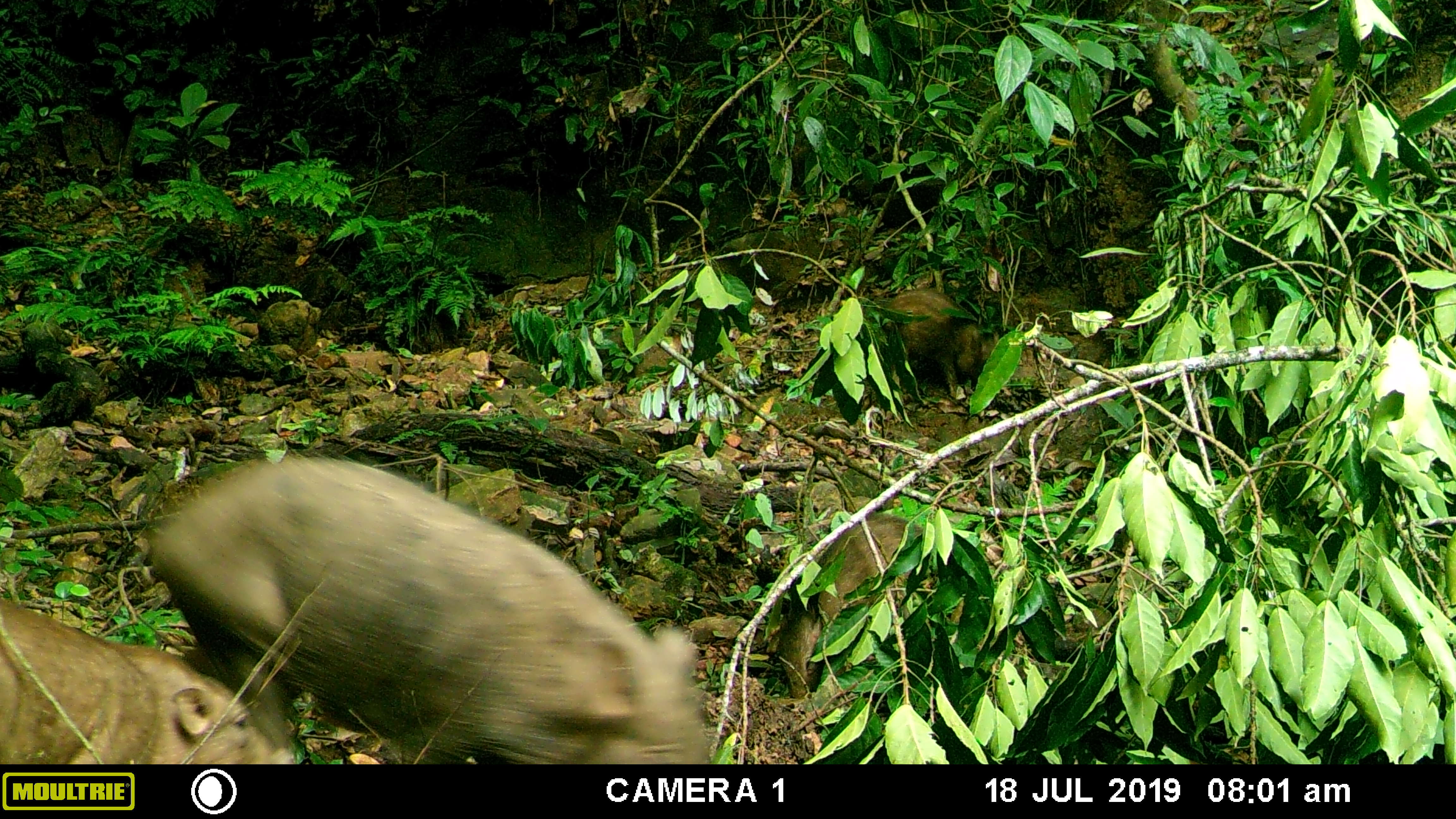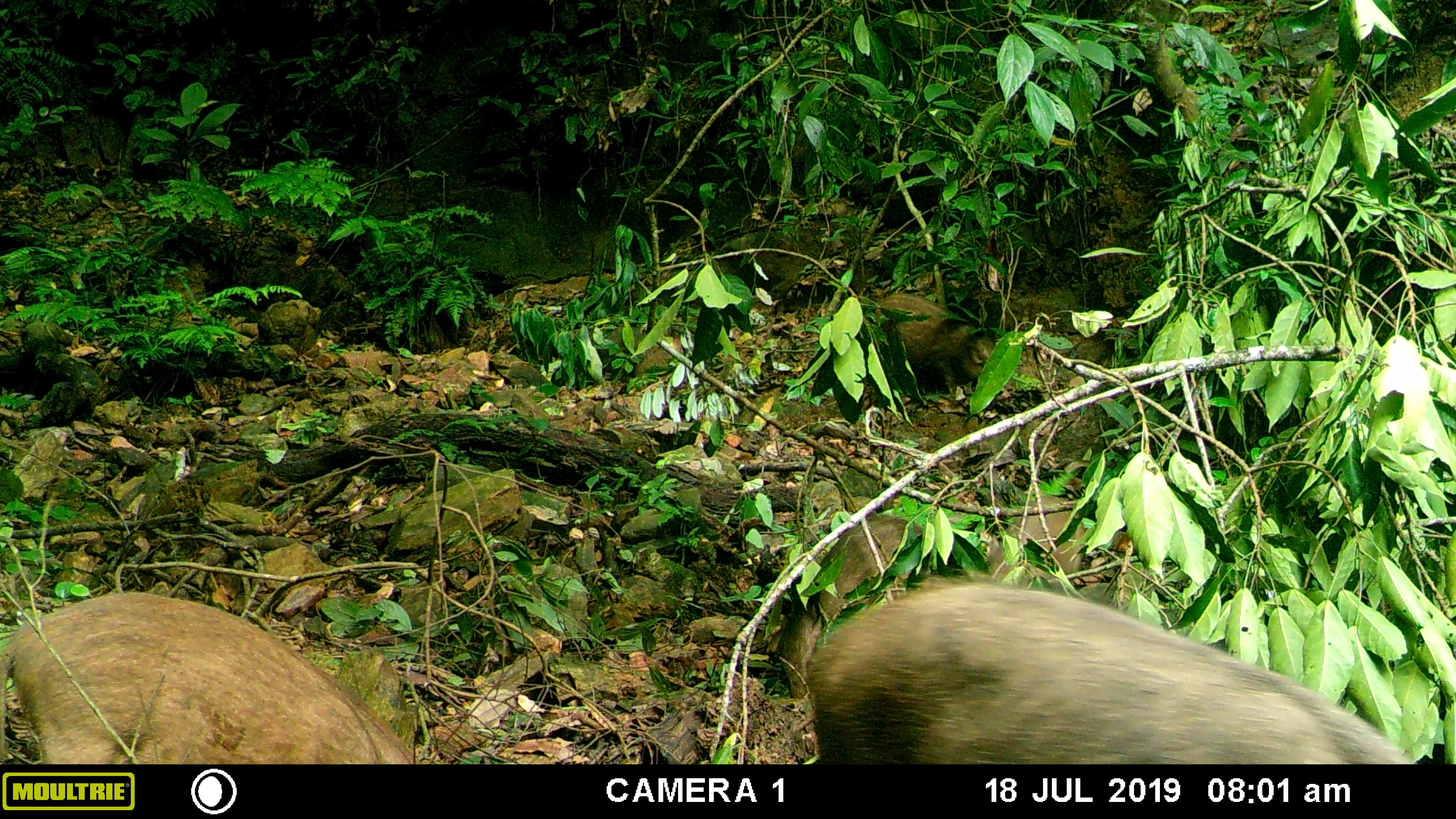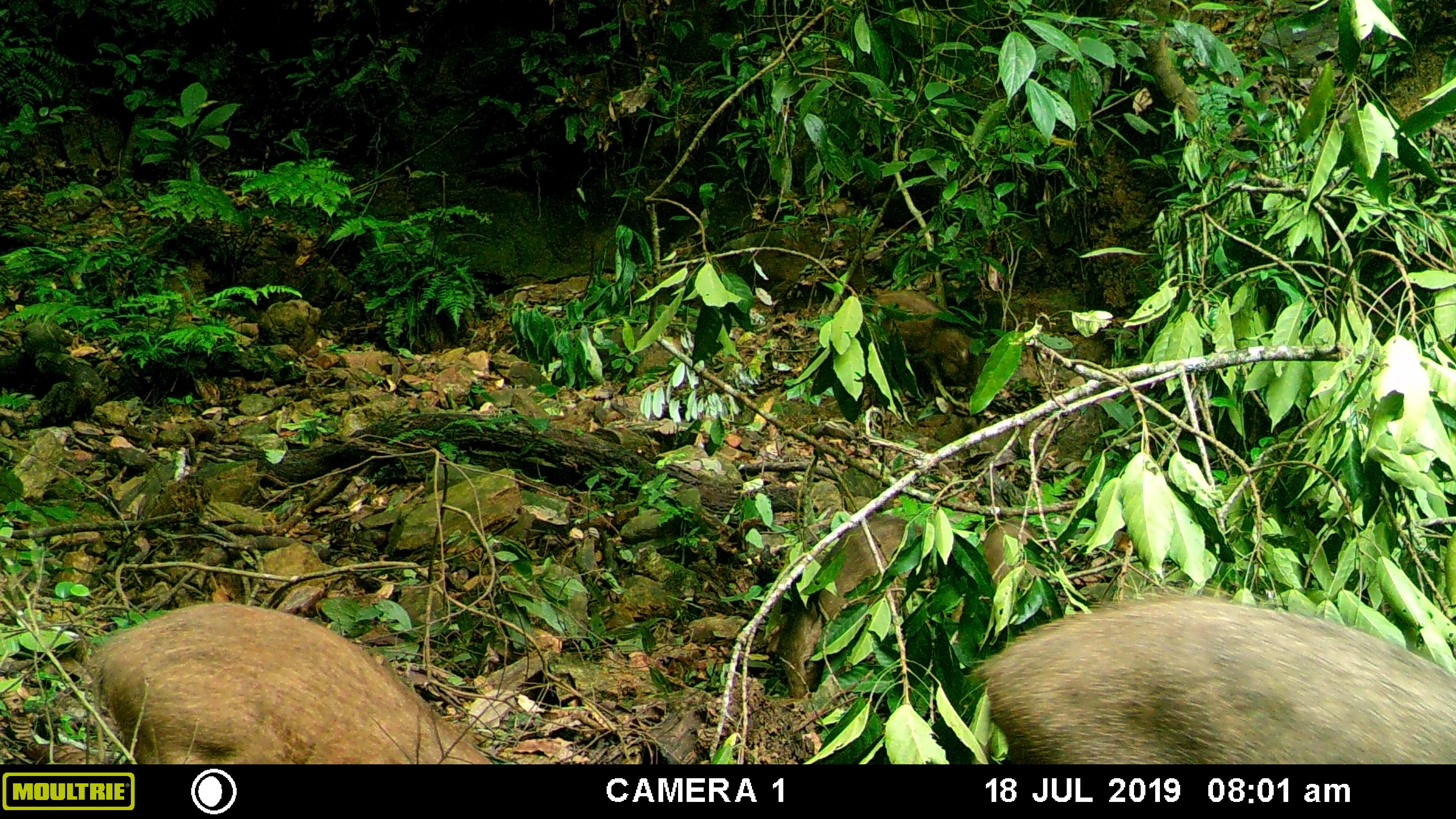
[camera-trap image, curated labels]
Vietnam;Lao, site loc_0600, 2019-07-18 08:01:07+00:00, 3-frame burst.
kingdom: Animalia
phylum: Chordata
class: Mammalia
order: Artiodactyla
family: Suidae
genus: Sus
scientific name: Sus scrofa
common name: eurasian wild pig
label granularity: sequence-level